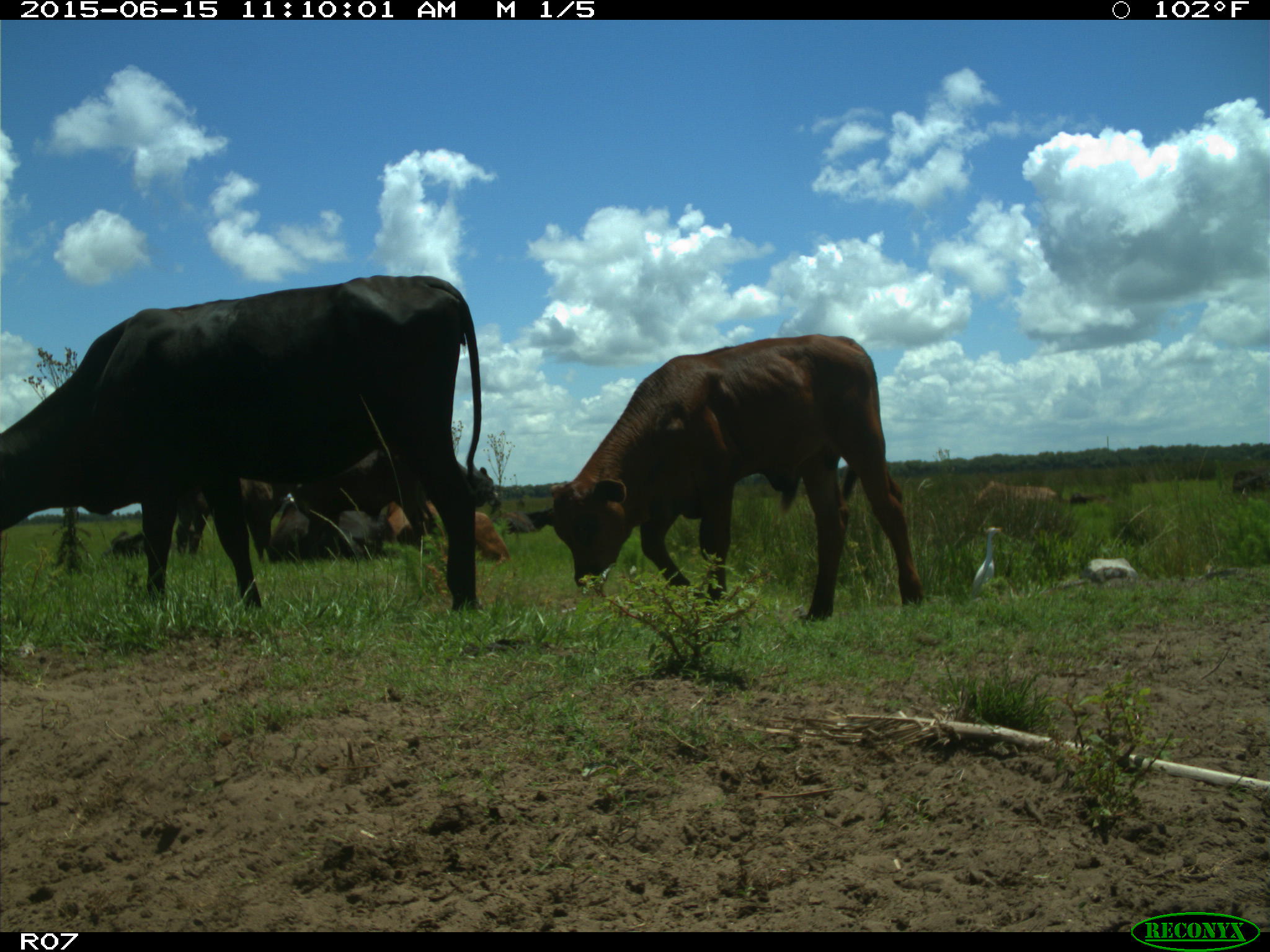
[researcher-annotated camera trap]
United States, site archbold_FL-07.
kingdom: Animalia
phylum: Chordata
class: Mammalia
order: Artiodactyla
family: Bovidae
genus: Bos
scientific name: Bos taurus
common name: domestic cow